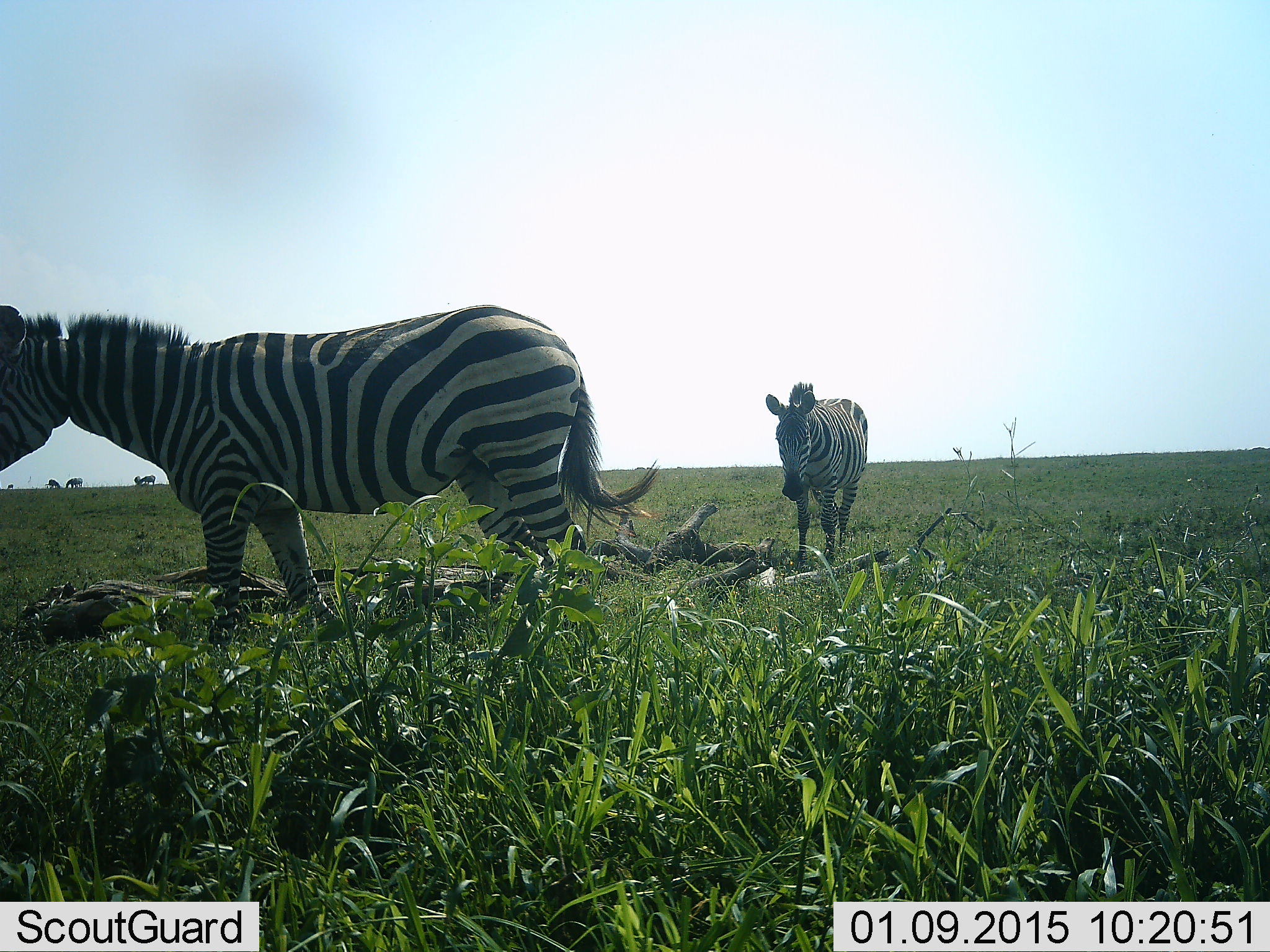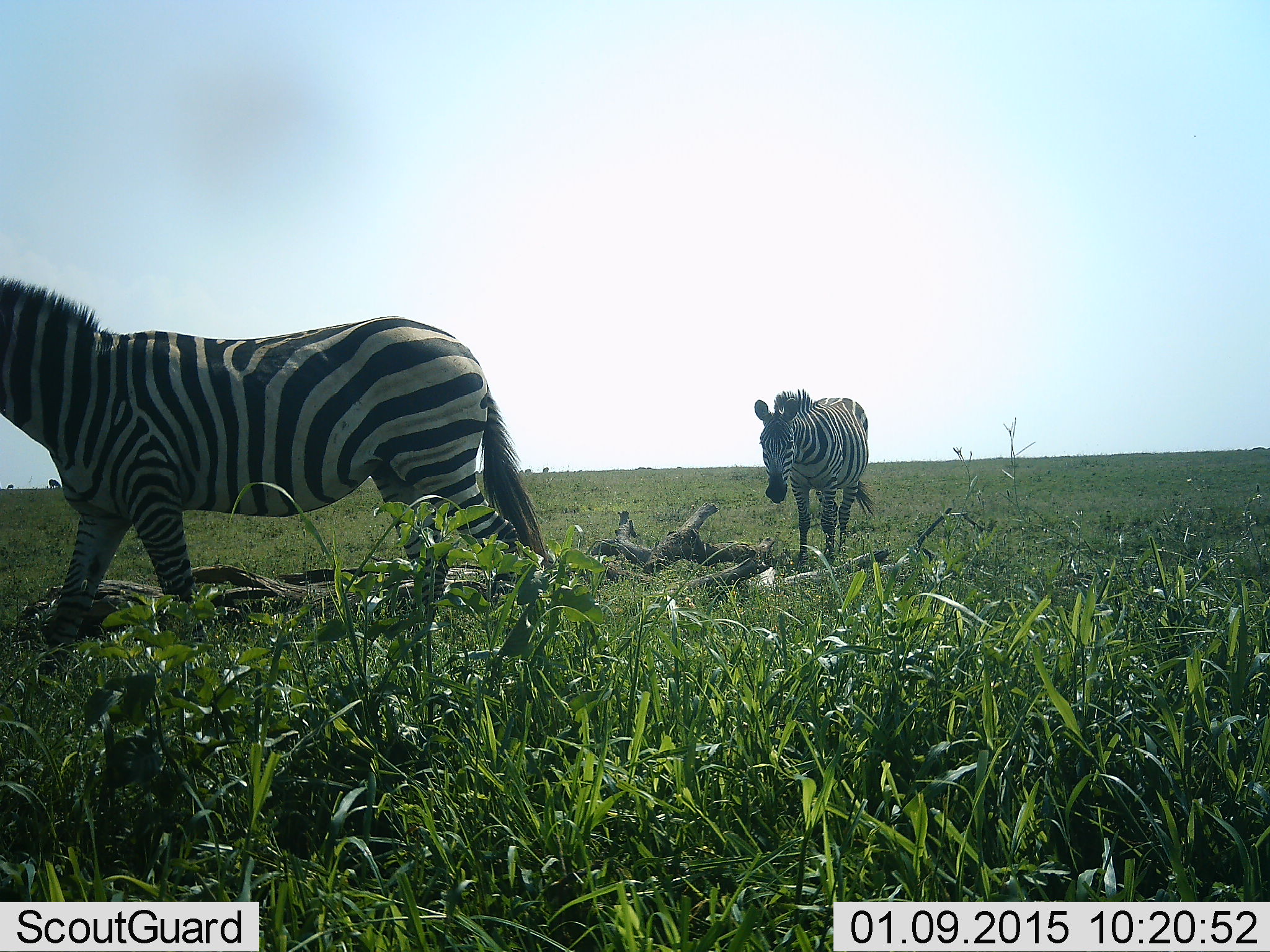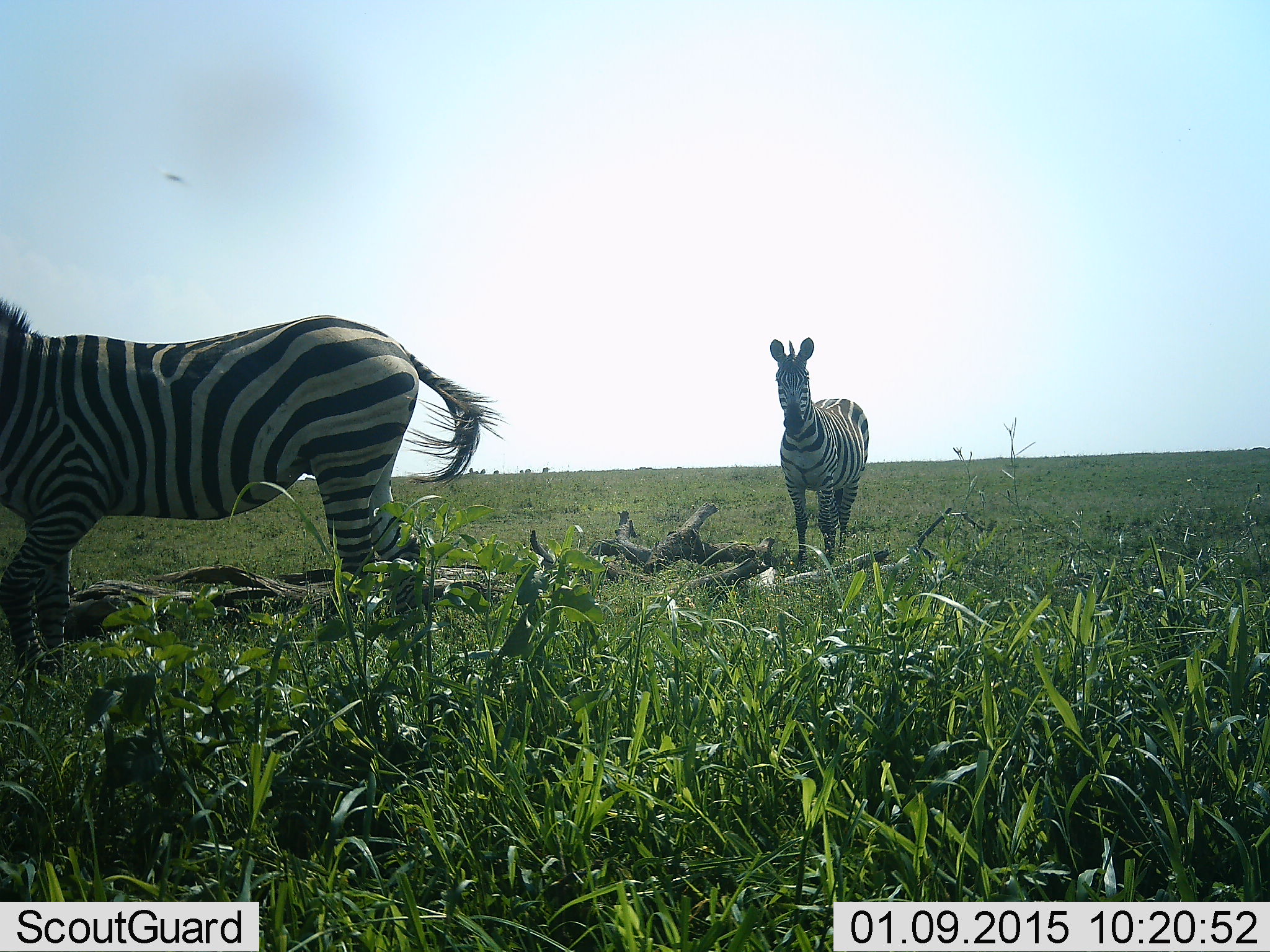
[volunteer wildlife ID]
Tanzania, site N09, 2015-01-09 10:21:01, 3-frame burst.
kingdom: Animalia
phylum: Chordata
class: Mammalia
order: Perissodactyla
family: Equidae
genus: Equus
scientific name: Equus quagga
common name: plains zebra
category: zebra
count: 2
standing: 67%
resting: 0%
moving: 75%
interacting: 0%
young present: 0%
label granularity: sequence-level